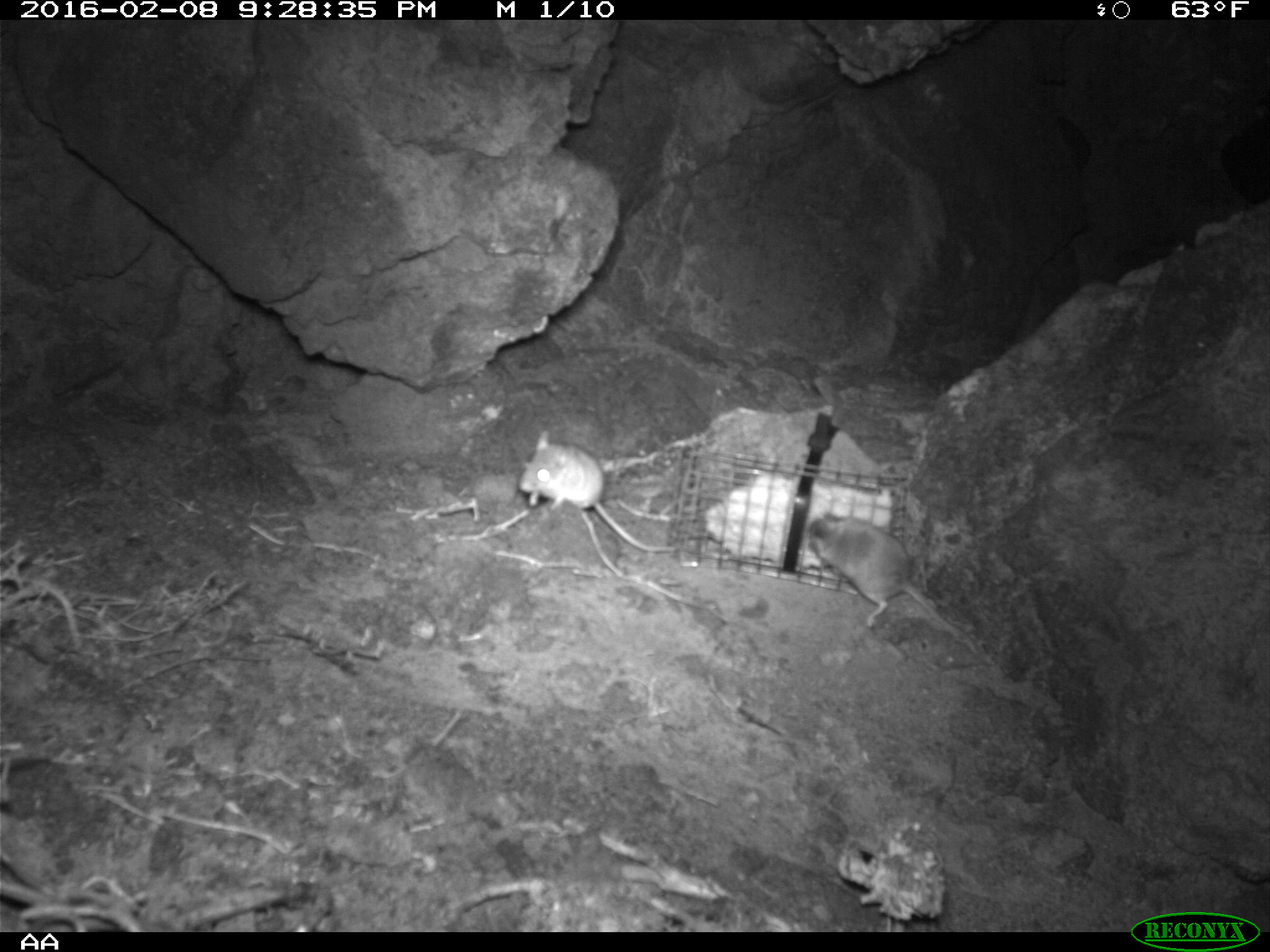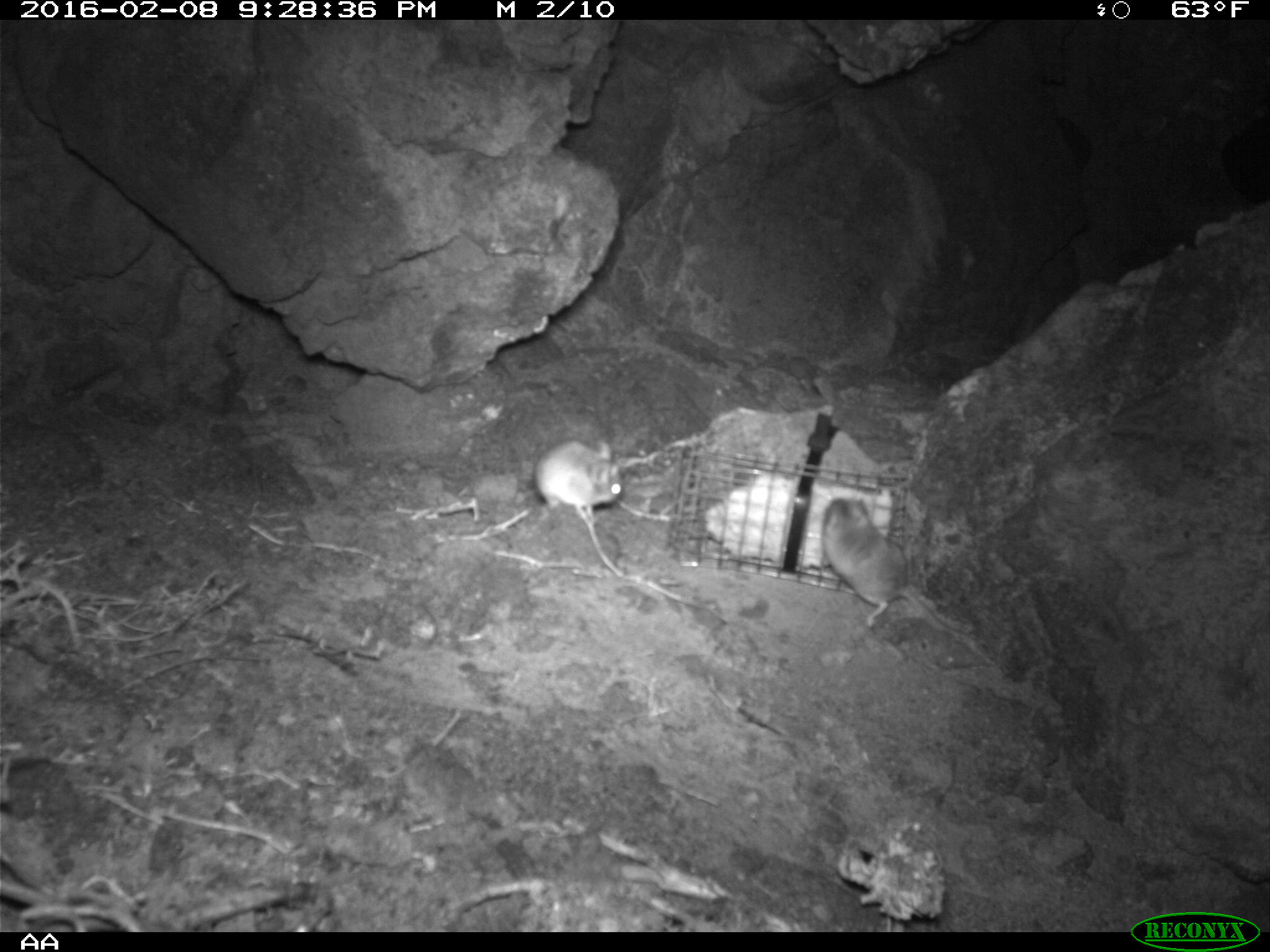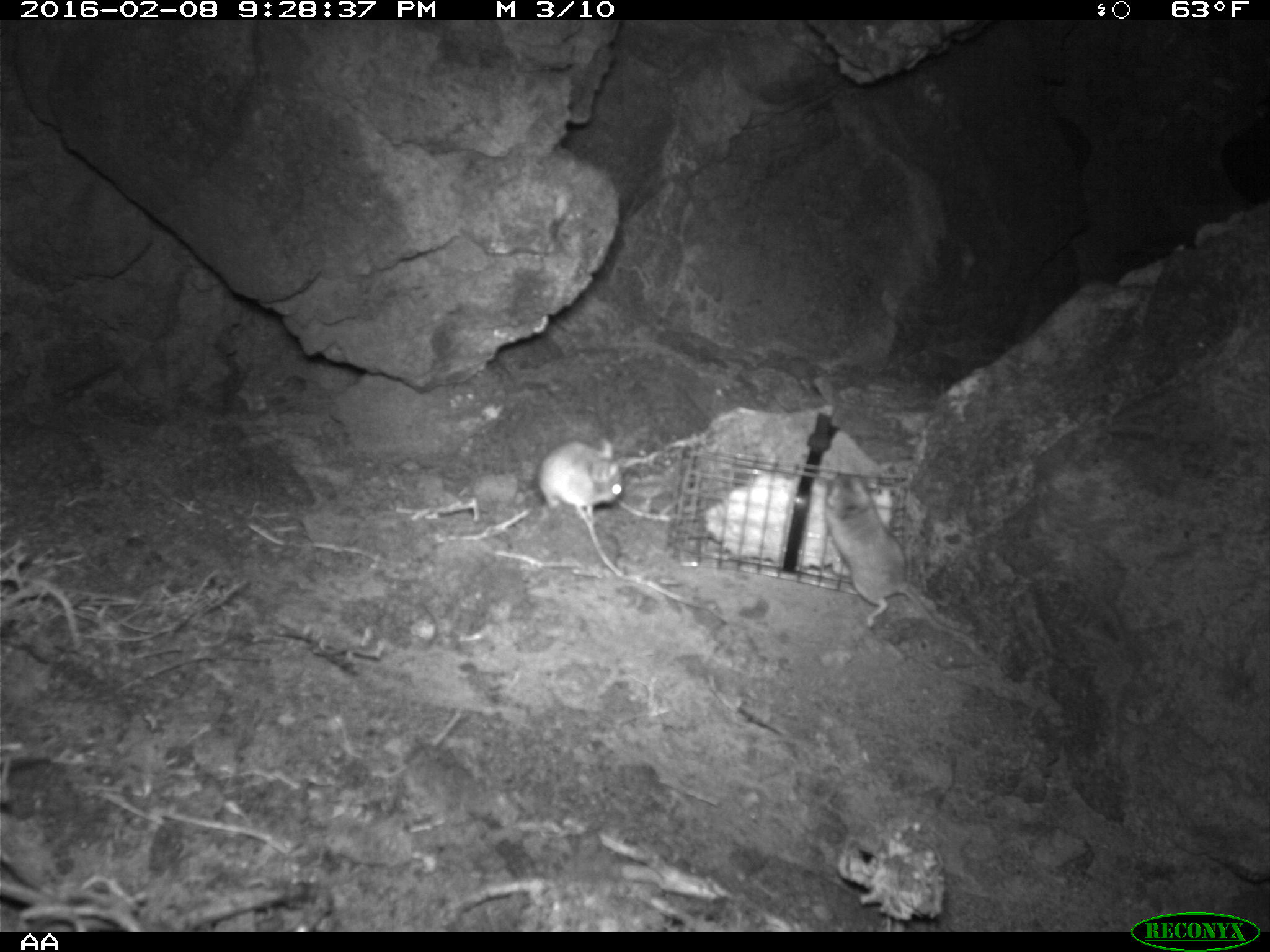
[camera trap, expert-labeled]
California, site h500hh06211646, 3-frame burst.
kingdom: Animalia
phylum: Chordata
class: Mammalia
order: Rodentia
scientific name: Rodentia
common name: rodent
Rodent (Rodentia).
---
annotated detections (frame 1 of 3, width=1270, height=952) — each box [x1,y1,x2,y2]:
rodent: [802,509,979,651]; [518,430,677,553]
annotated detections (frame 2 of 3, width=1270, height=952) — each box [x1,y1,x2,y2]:
rodent: [820,496,979,643]; [535,439,623,518]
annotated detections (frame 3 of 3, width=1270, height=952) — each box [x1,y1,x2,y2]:
rodent: [825,460,991,666]; [536,438,623,522]